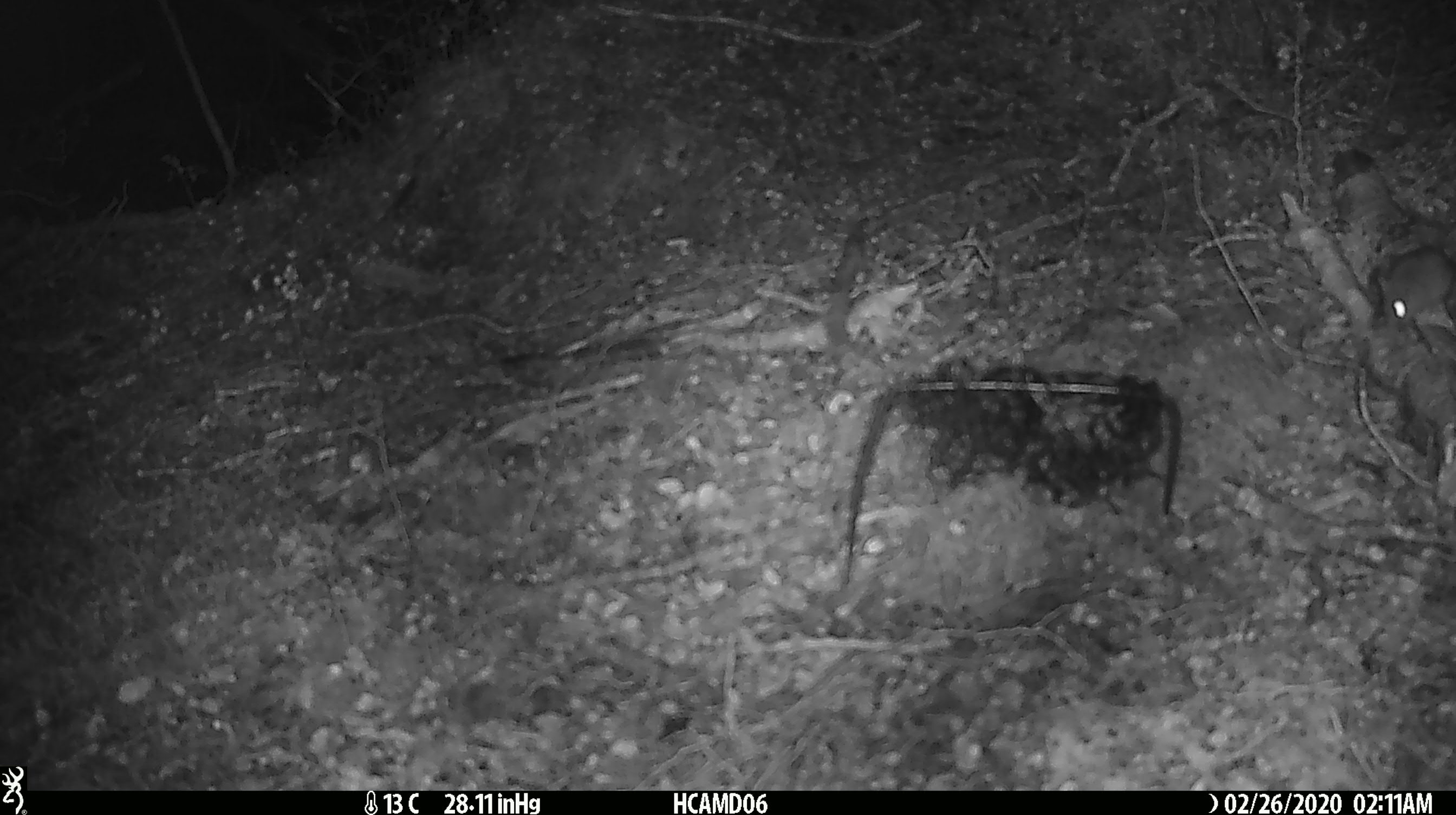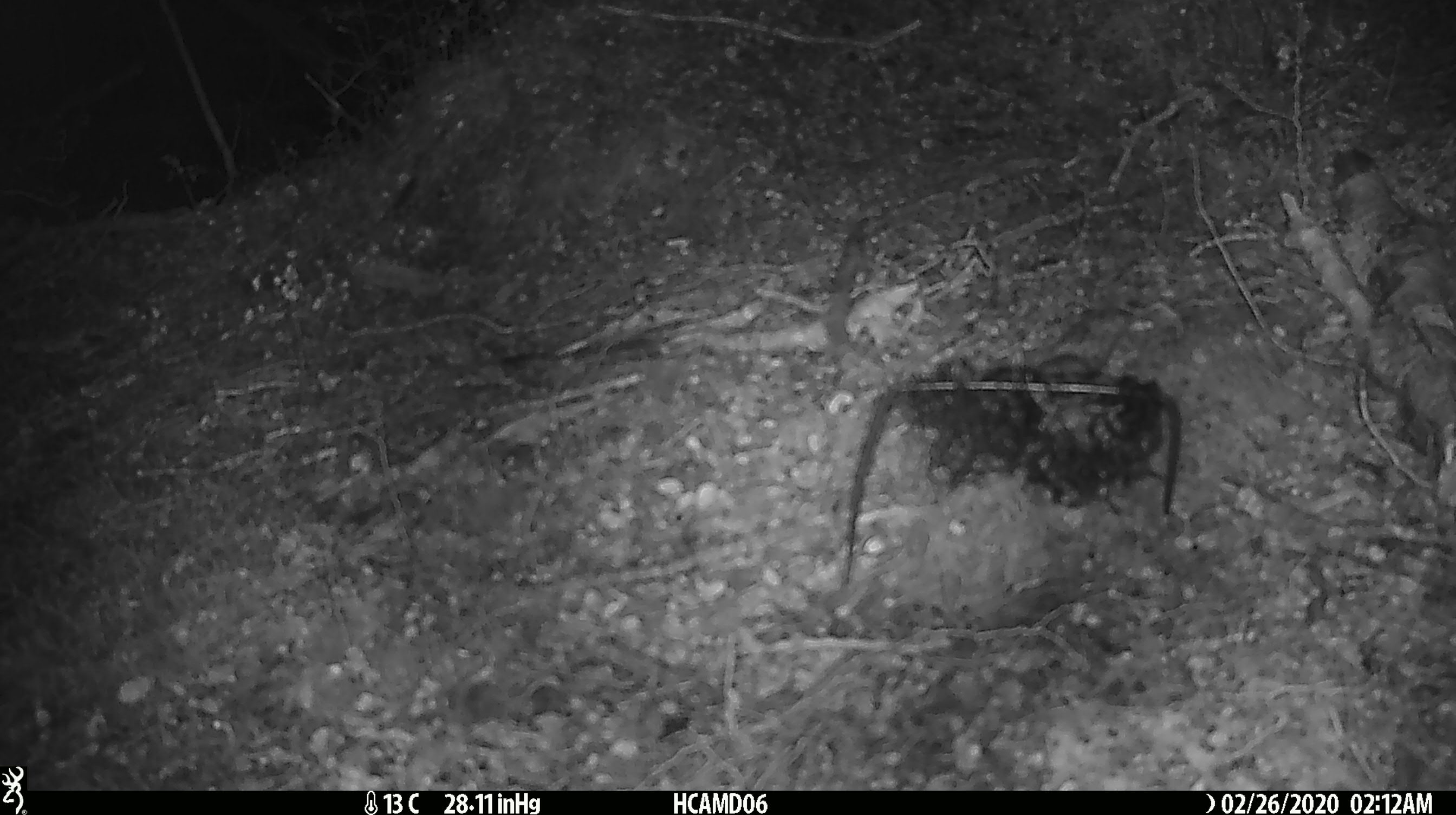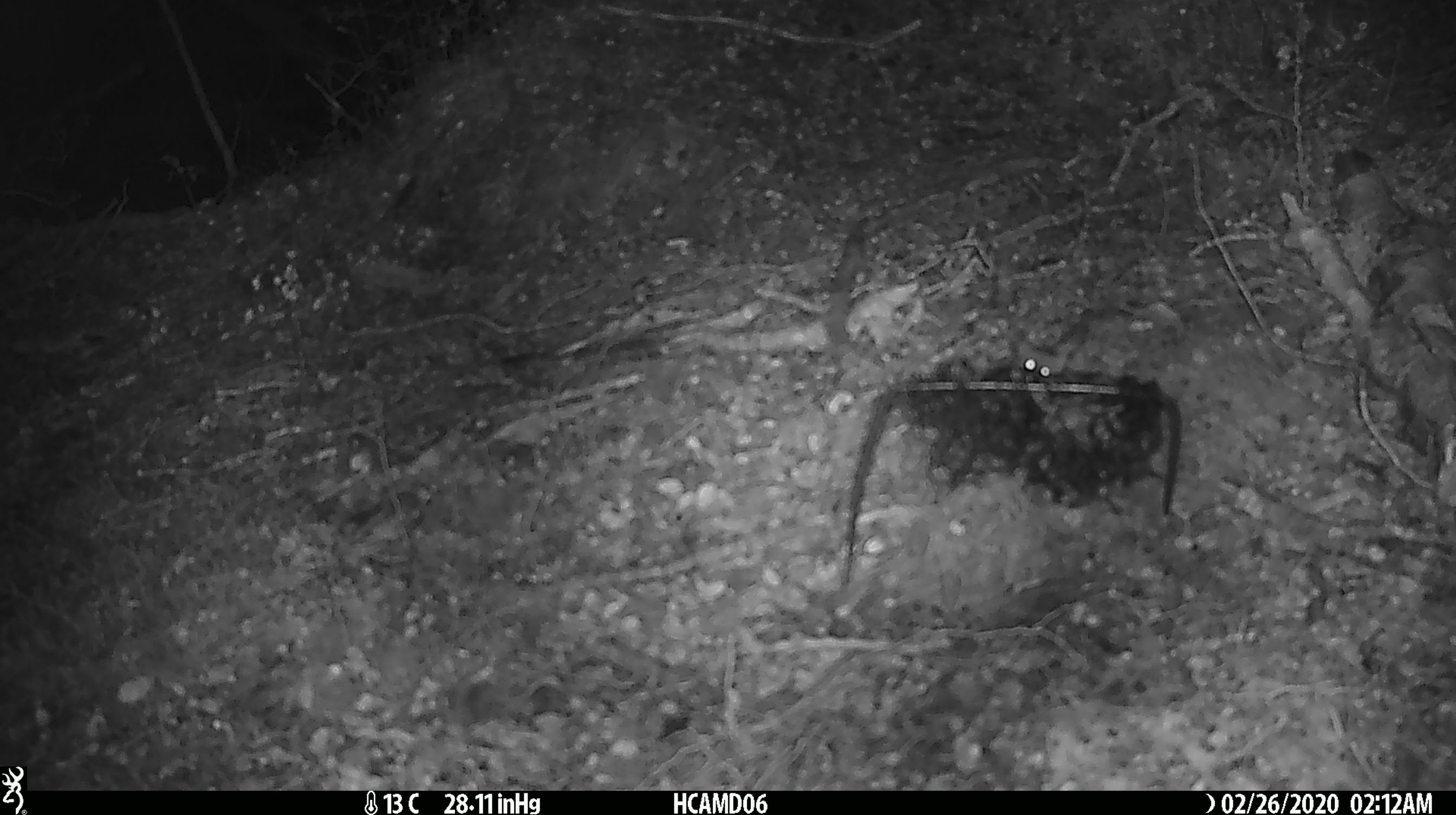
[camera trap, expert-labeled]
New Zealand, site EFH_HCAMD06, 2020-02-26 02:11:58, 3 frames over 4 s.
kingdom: Animalia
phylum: Chordata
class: Mammalia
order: Rodentia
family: Muridae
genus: Mus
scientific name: Mus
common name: mouse